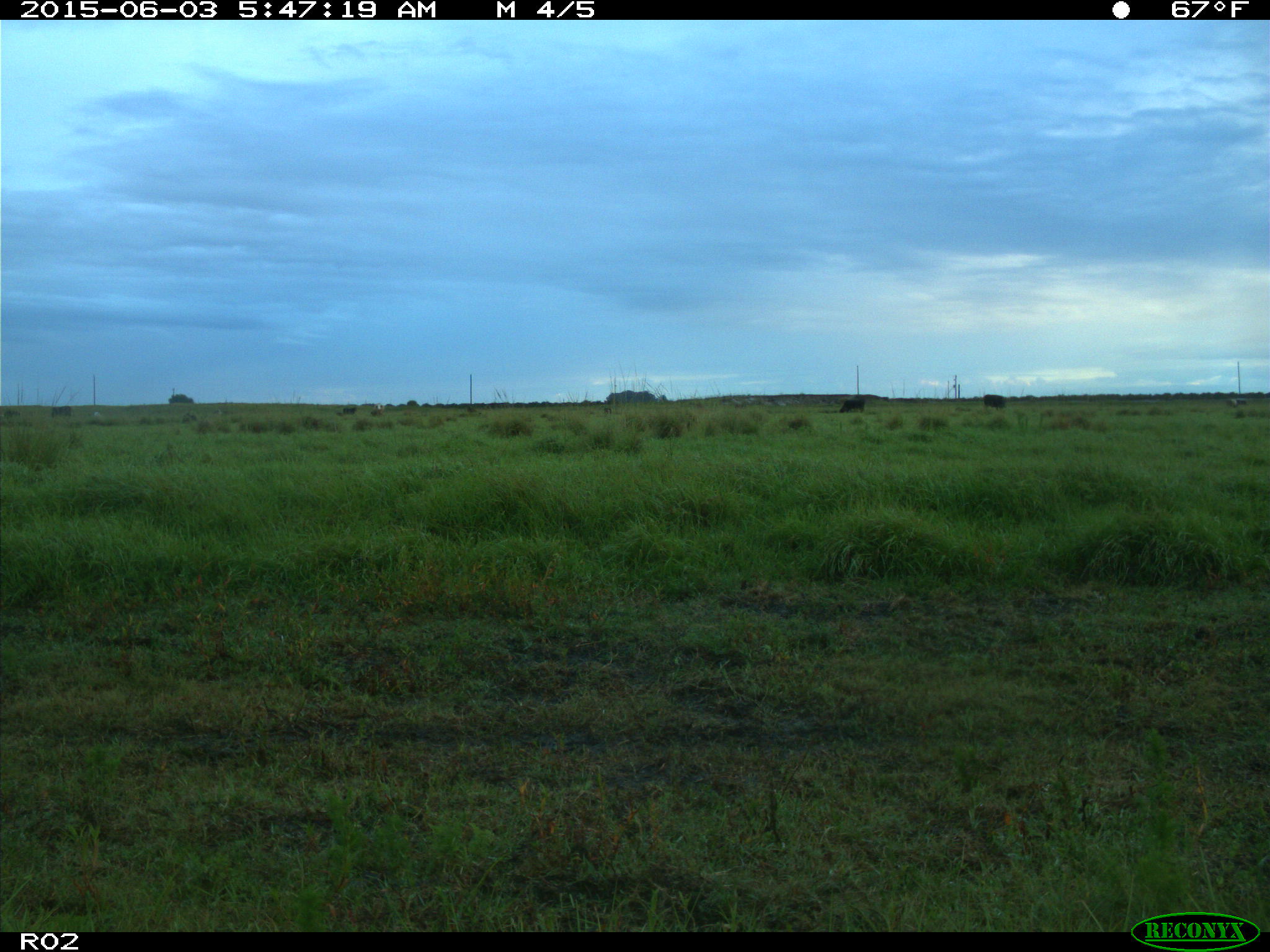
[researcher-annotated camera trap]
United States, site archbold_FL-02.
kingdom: Animalia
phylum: Chordata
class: Mammalia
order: Artiodactyla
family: Bovidae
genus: Bos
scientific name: Bos taurus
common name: domestic cow